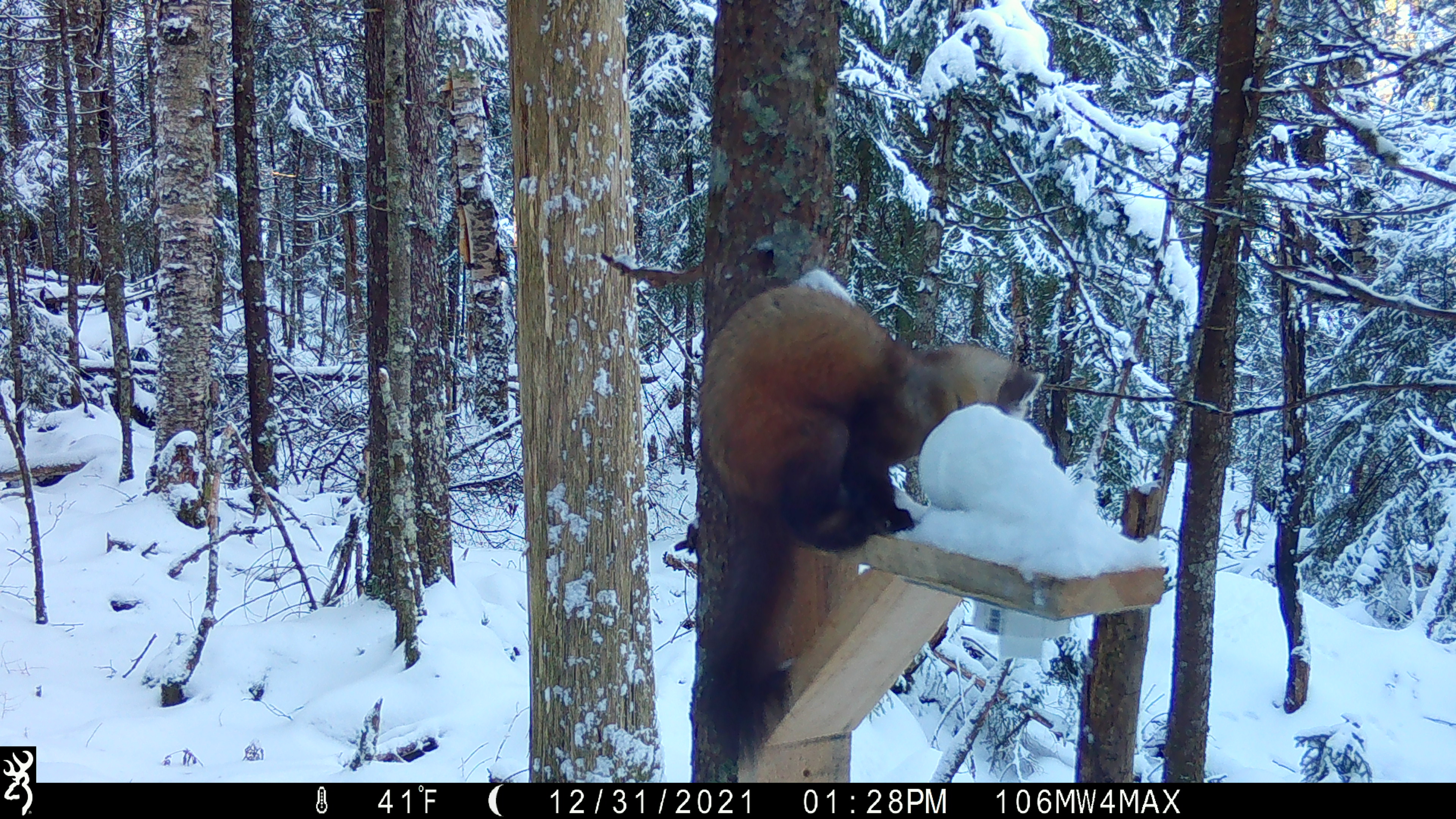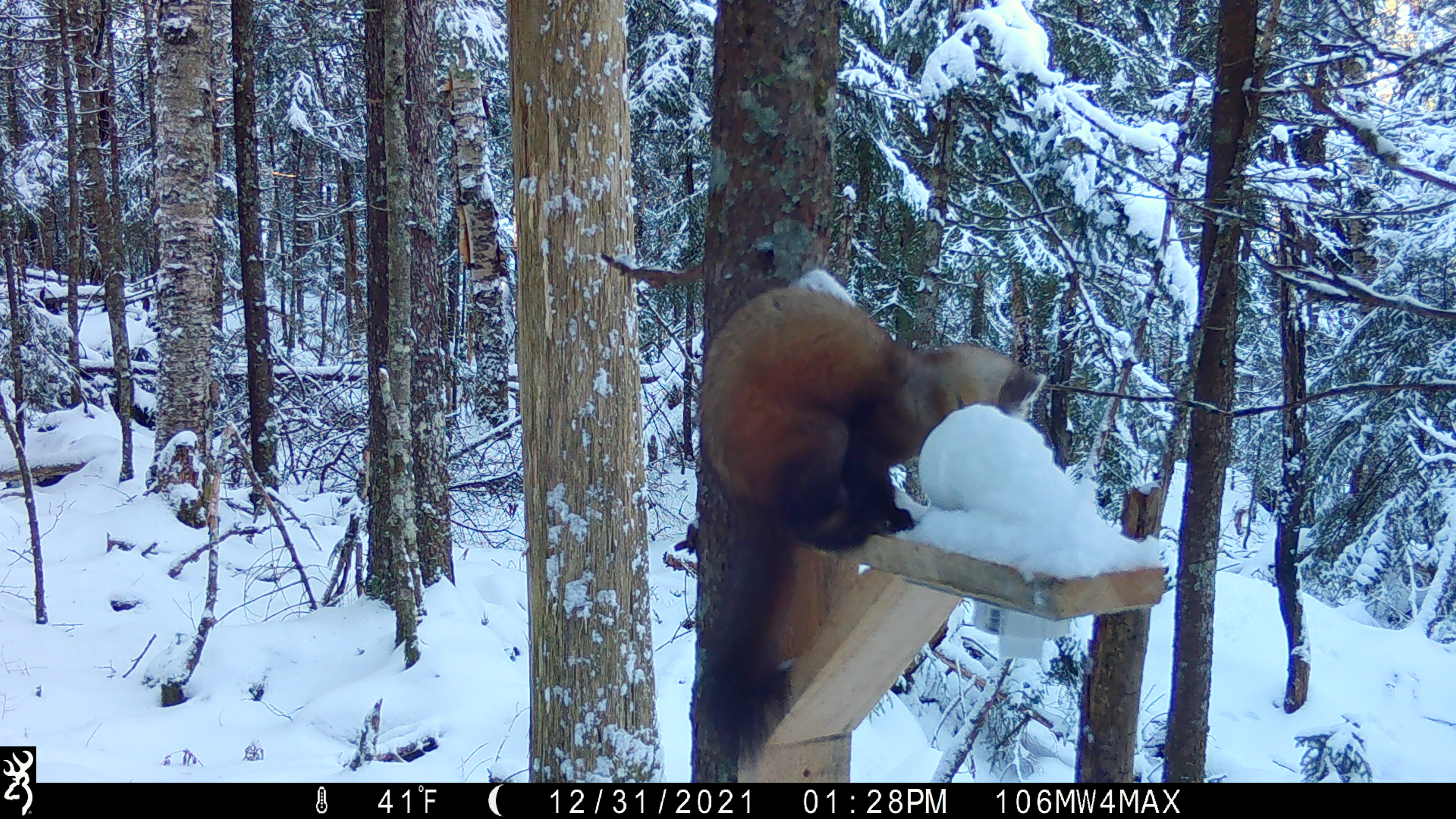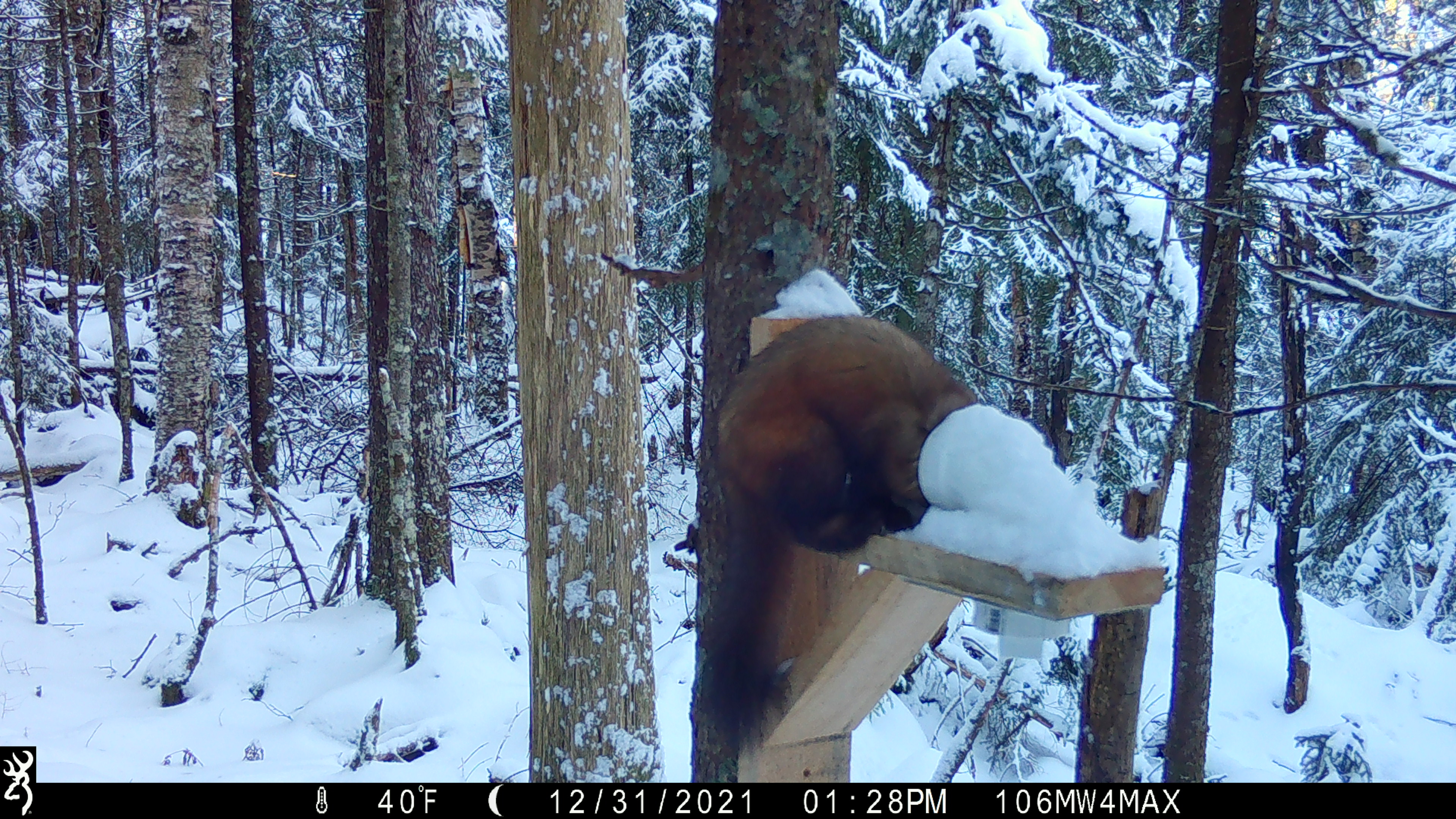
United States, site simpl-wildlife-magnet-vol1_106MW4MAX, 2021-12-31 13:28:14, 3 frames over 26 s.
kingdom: Animalia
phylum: Chordata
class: Mammalia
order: Carnivora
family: Mustelidae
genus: Martes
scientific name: Martes americana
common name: american marten